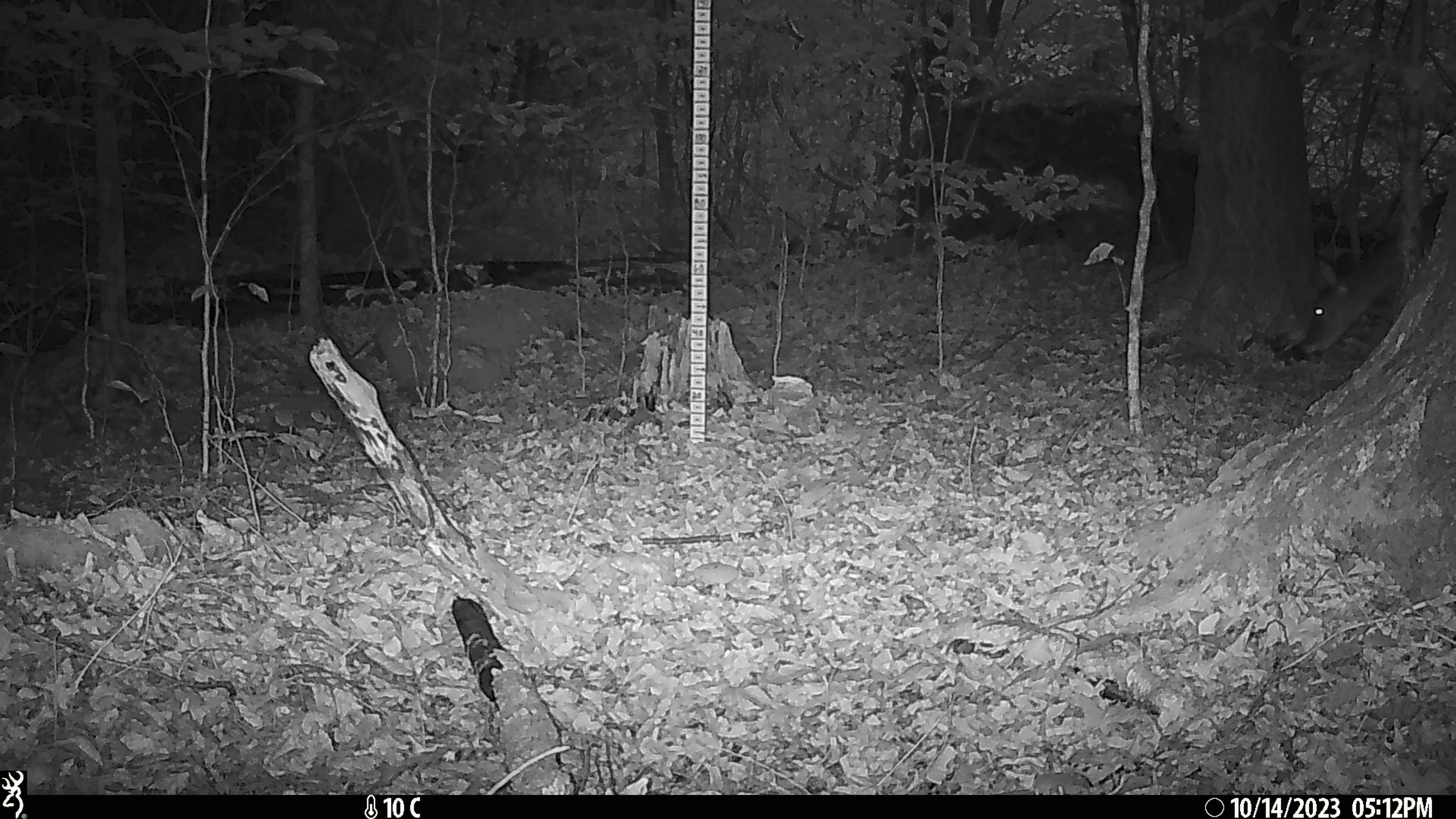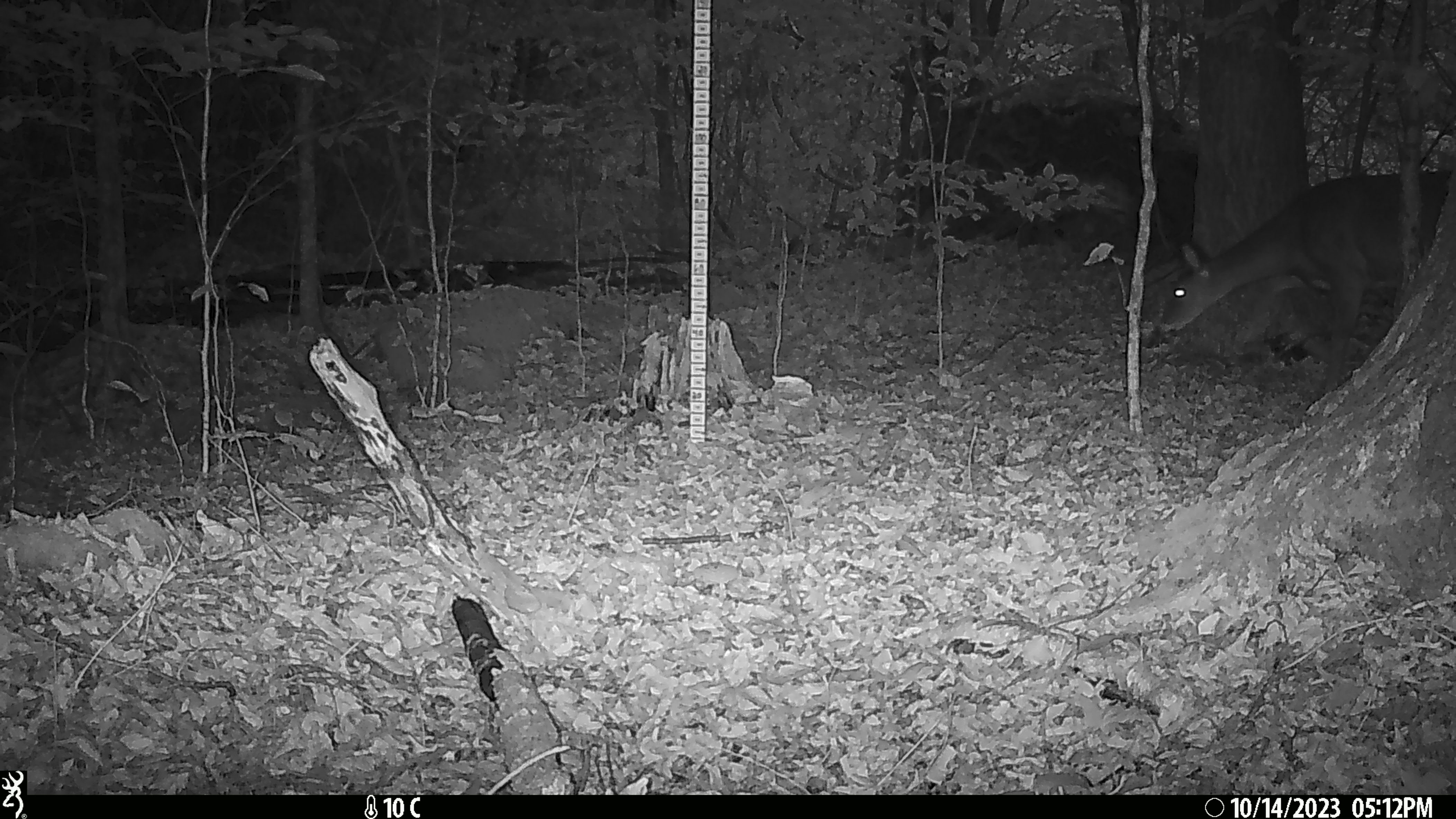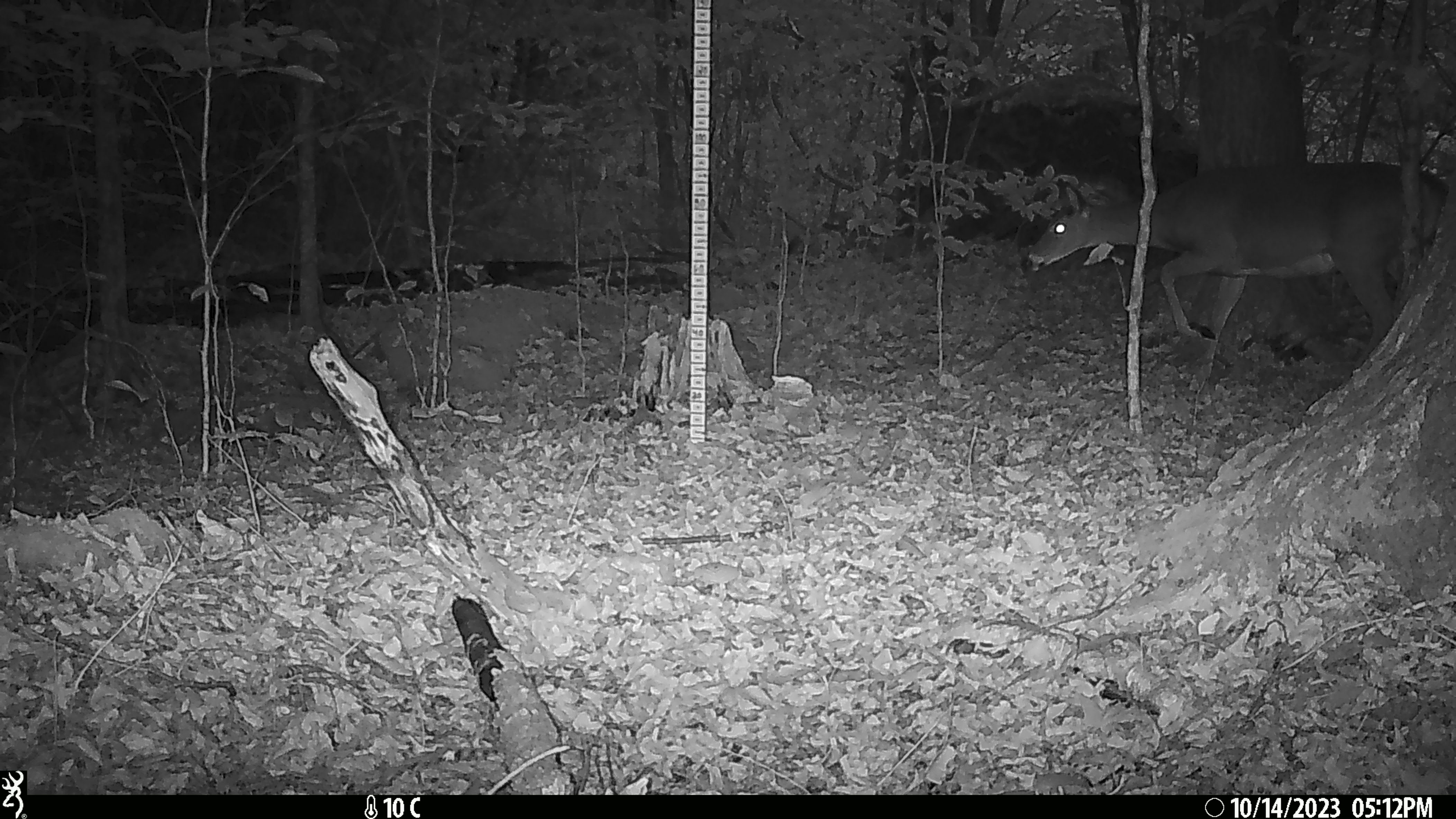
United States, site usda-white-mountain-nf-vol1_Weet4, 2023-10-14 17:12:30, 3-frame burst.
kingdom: Animalia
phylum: Chordata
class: Mammalia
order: Artiodactyla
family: Cervidae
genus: Odocoileus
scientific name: Odocoileus virginianus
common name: white-tailed deer